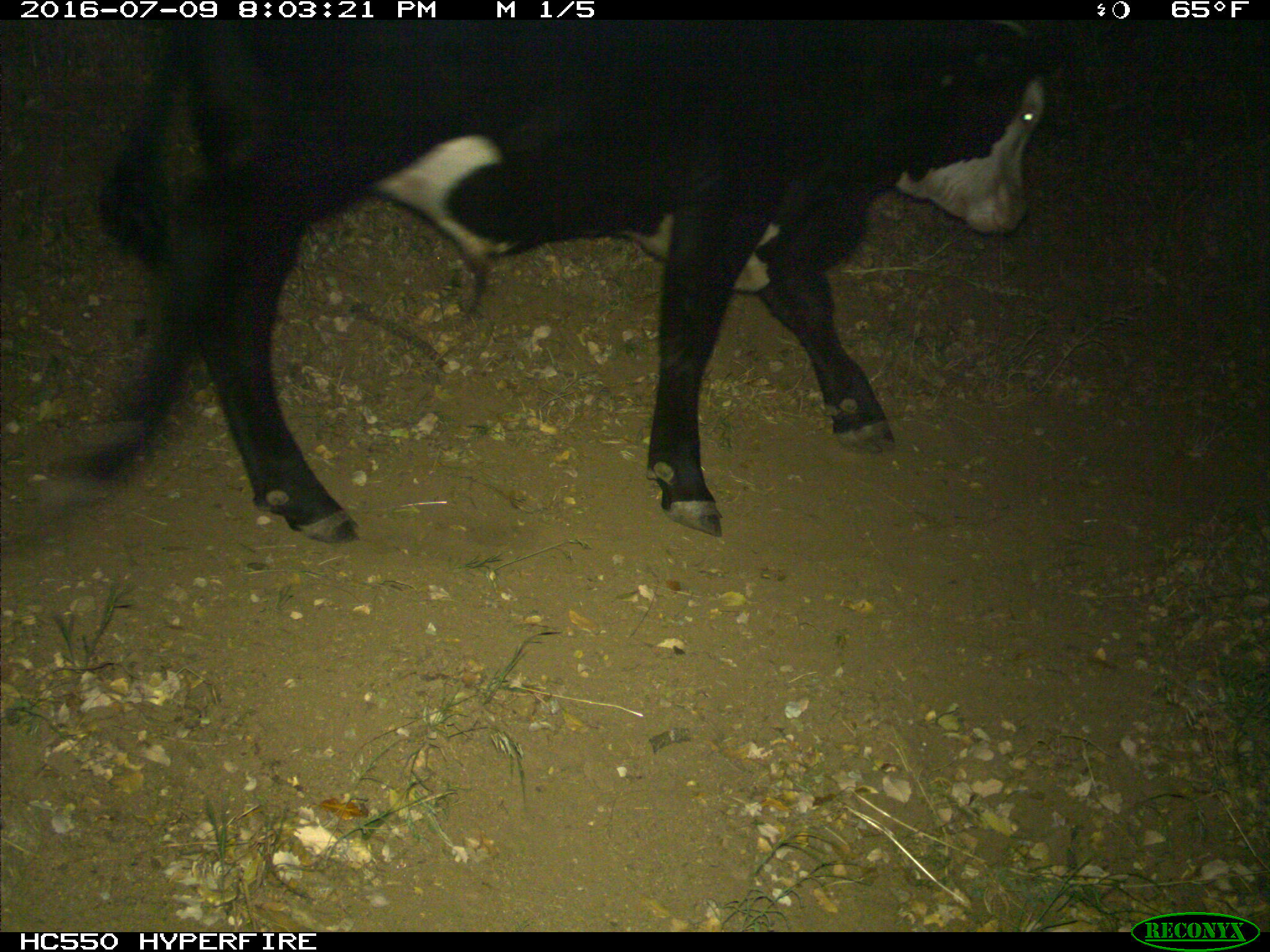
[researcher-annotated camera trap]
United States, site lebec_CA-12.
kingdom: Animalia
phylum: Chordata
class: Mammalia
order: Artiodactyla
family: Bovidae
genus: Bos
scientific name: Bos taurus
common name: domestic cow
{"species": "Bos taurus (domestic cow)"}